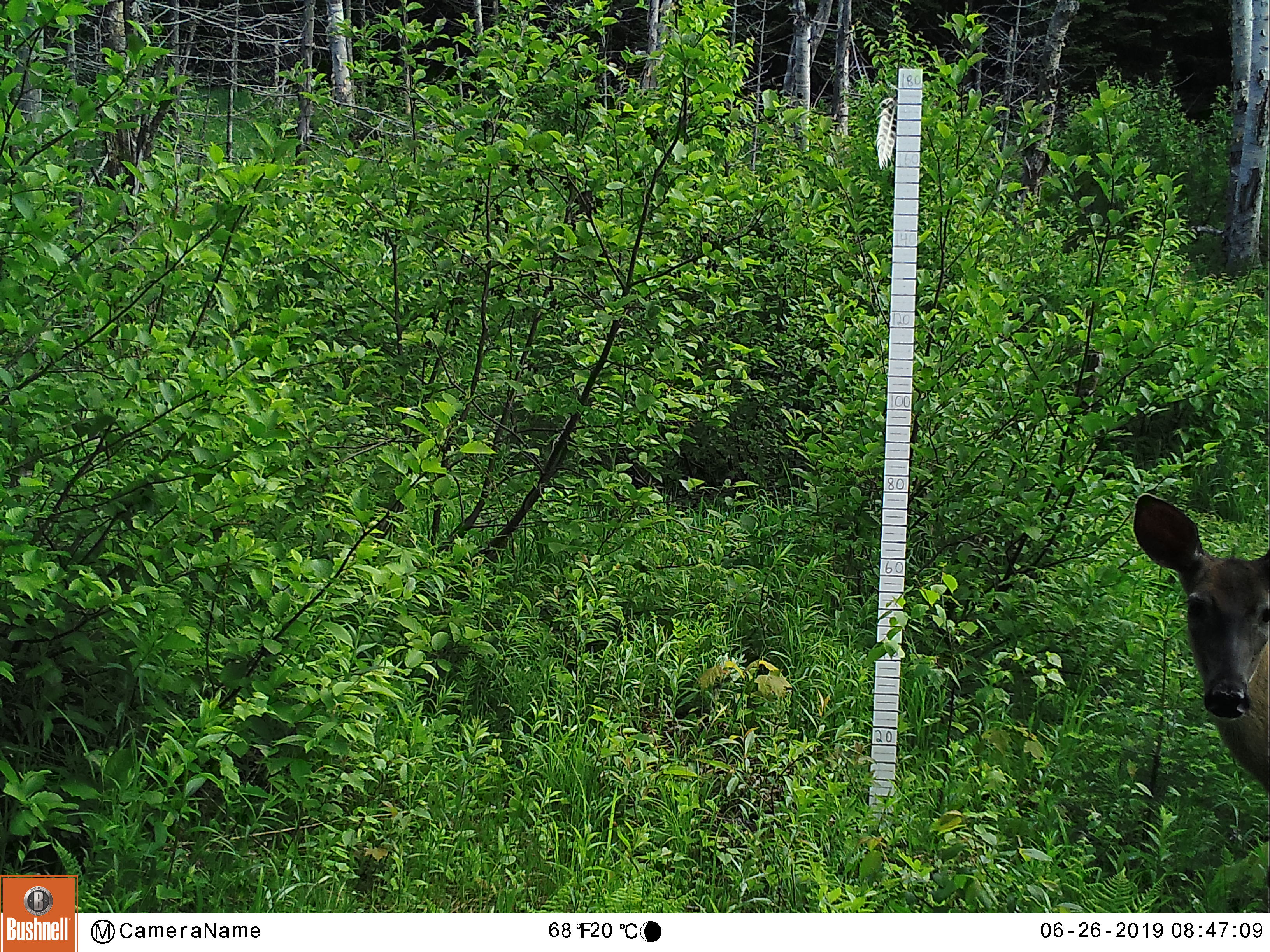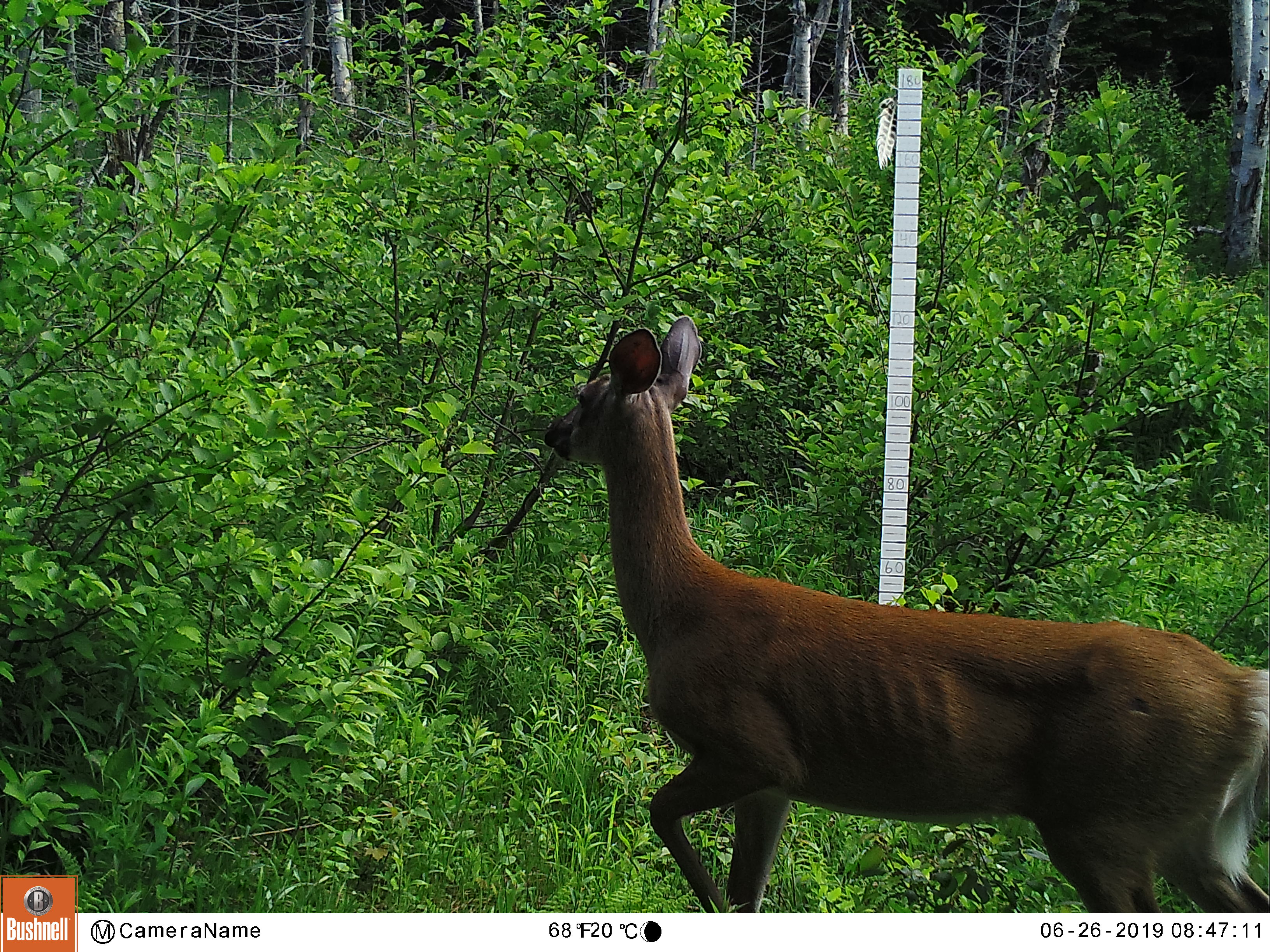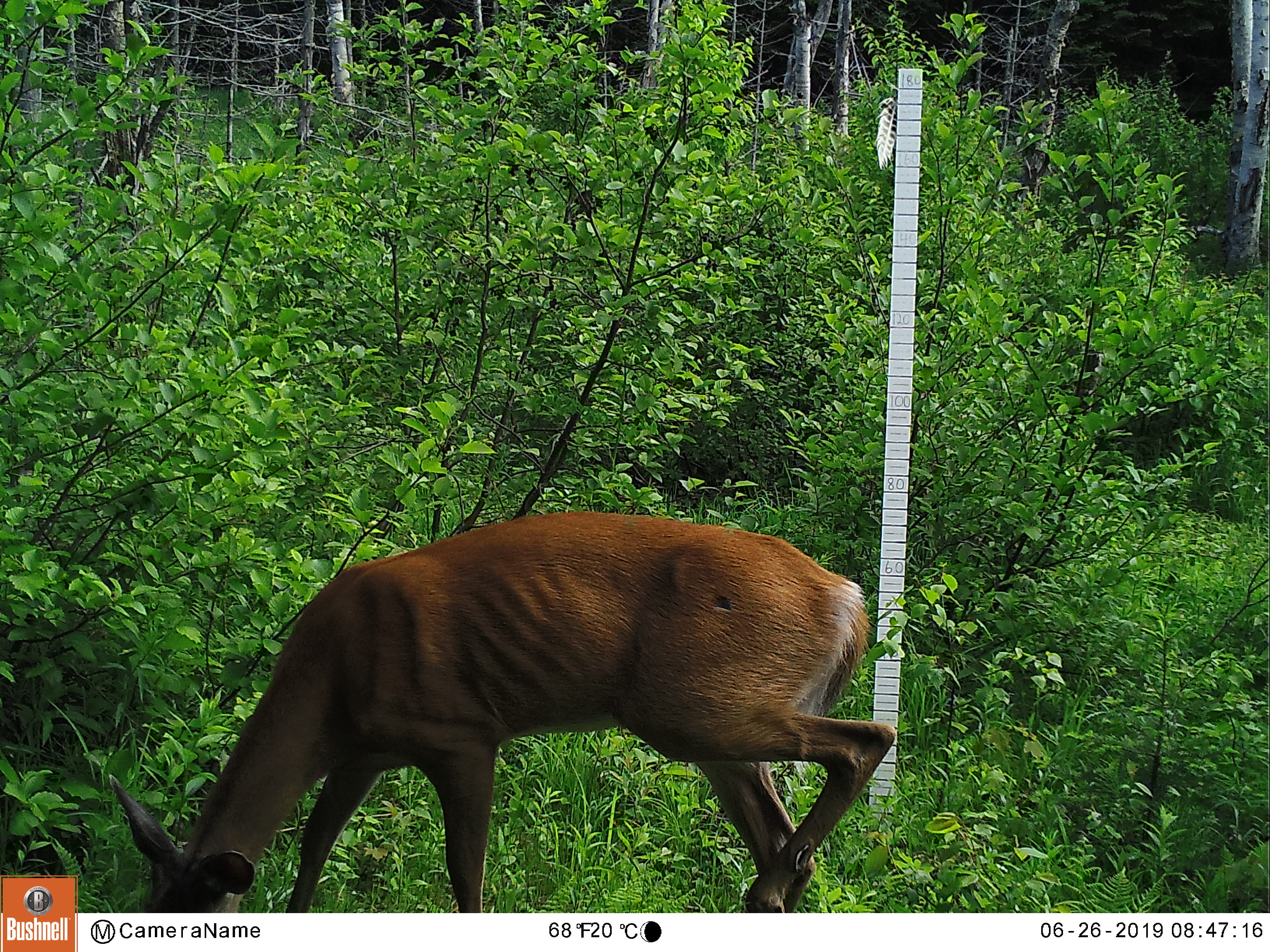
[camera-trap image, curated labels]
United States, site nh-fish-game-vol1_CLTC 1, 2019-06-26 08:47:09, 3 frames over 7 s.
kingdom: Animalia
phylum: Chordata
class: Mammalia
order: Artiodactyla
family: Cervidae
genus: Odocoileus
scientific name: Odocoileus virginianus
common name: white-tailed deer